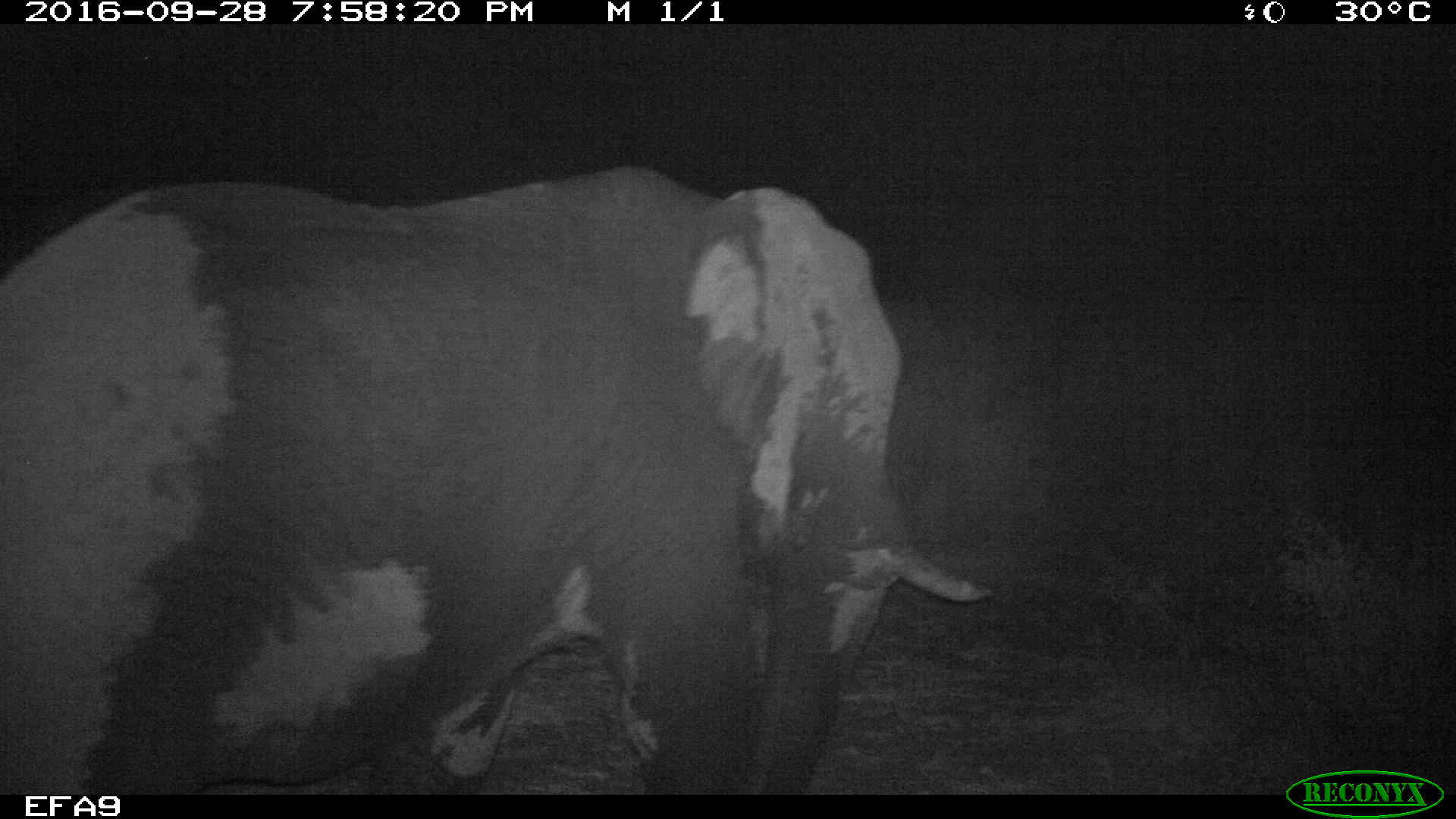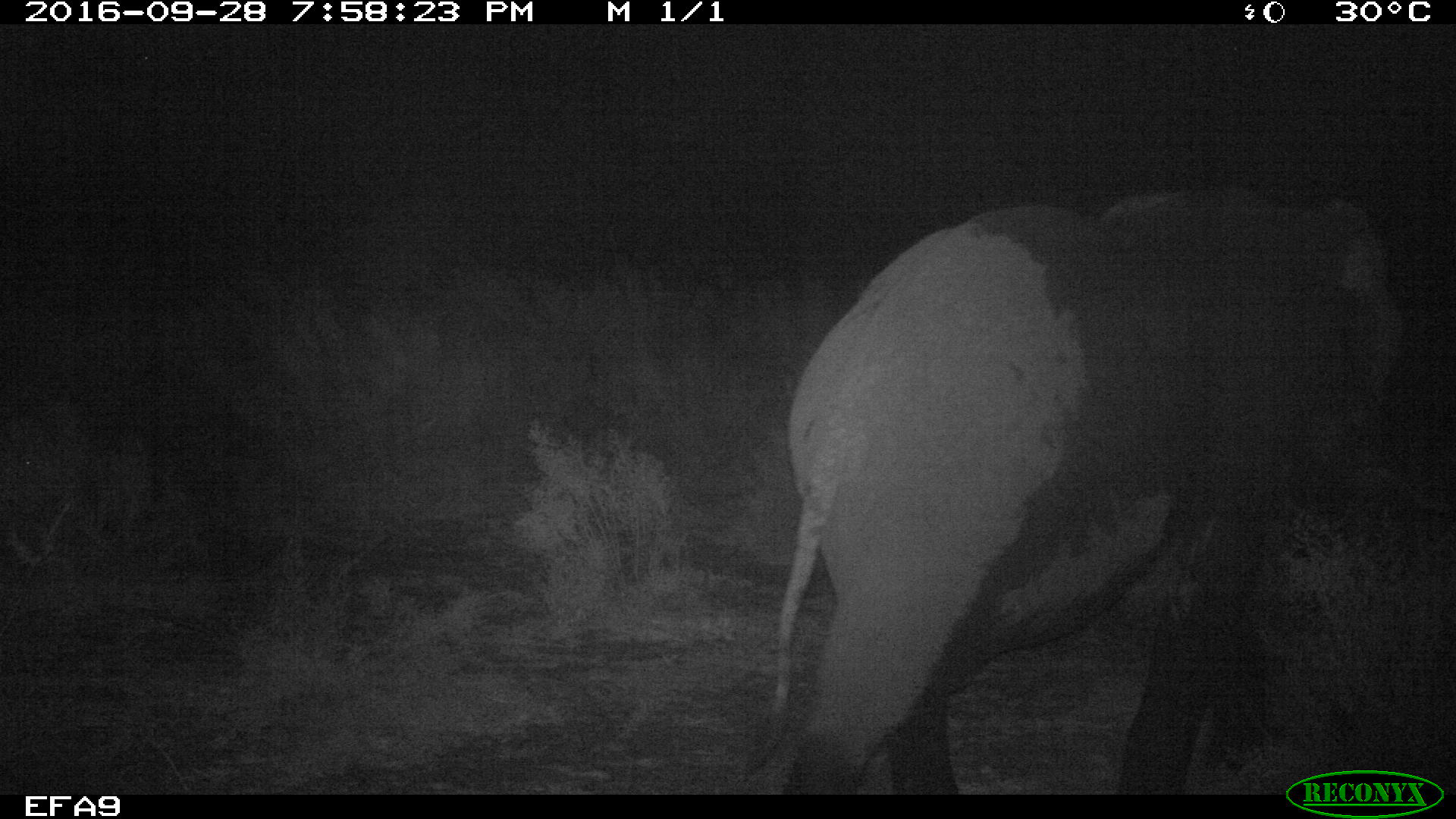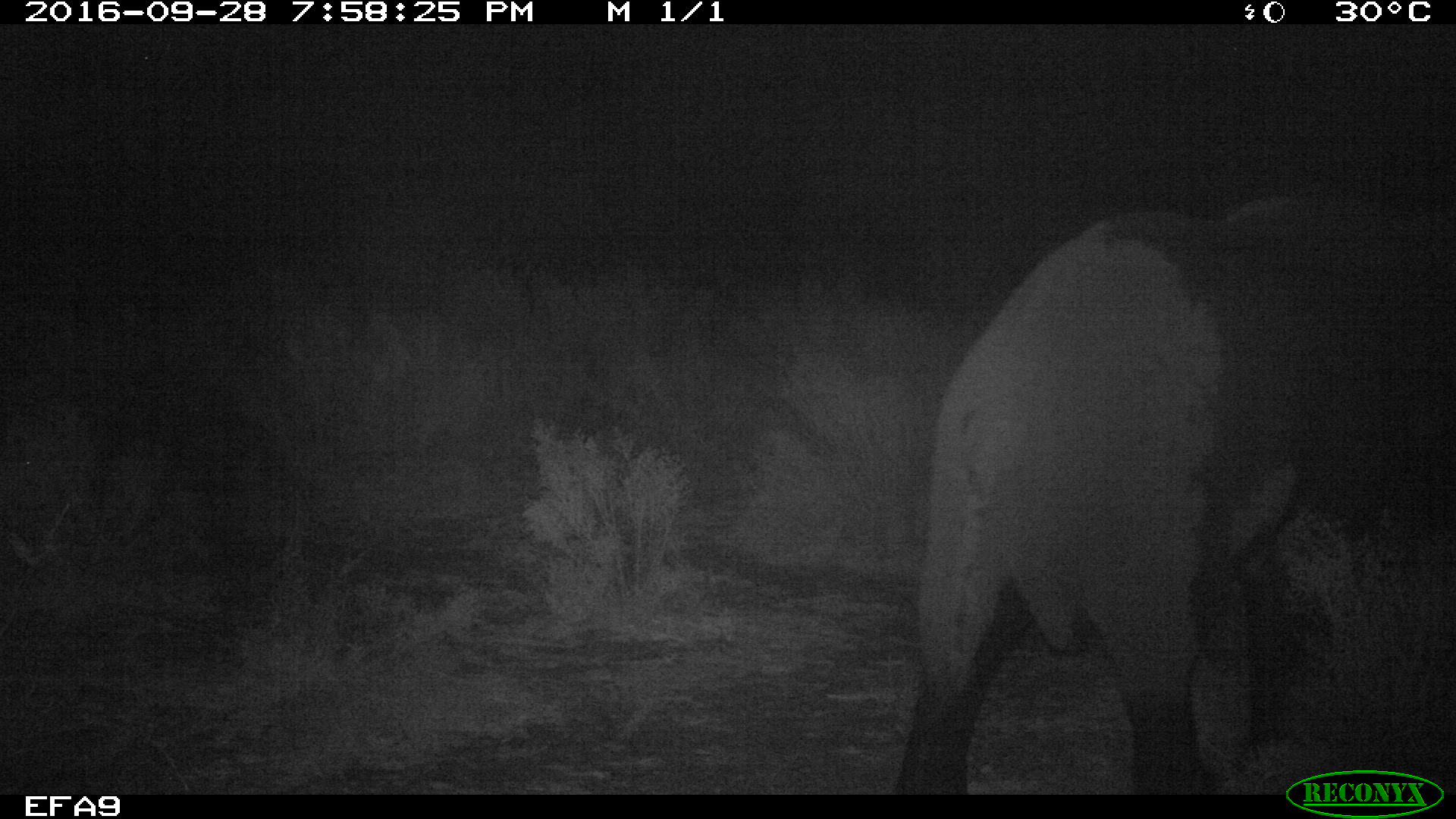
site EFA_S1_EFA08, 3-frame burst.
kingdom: Animalia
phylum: Chordata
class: Mammalia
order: Proboscidea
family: Elephantidae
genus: Loxodonta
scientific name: Loxodonta africana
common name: african bush elephant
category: elephant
Elephant (african bush elephant) (Loxodonta africana), count 1. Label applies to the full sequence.